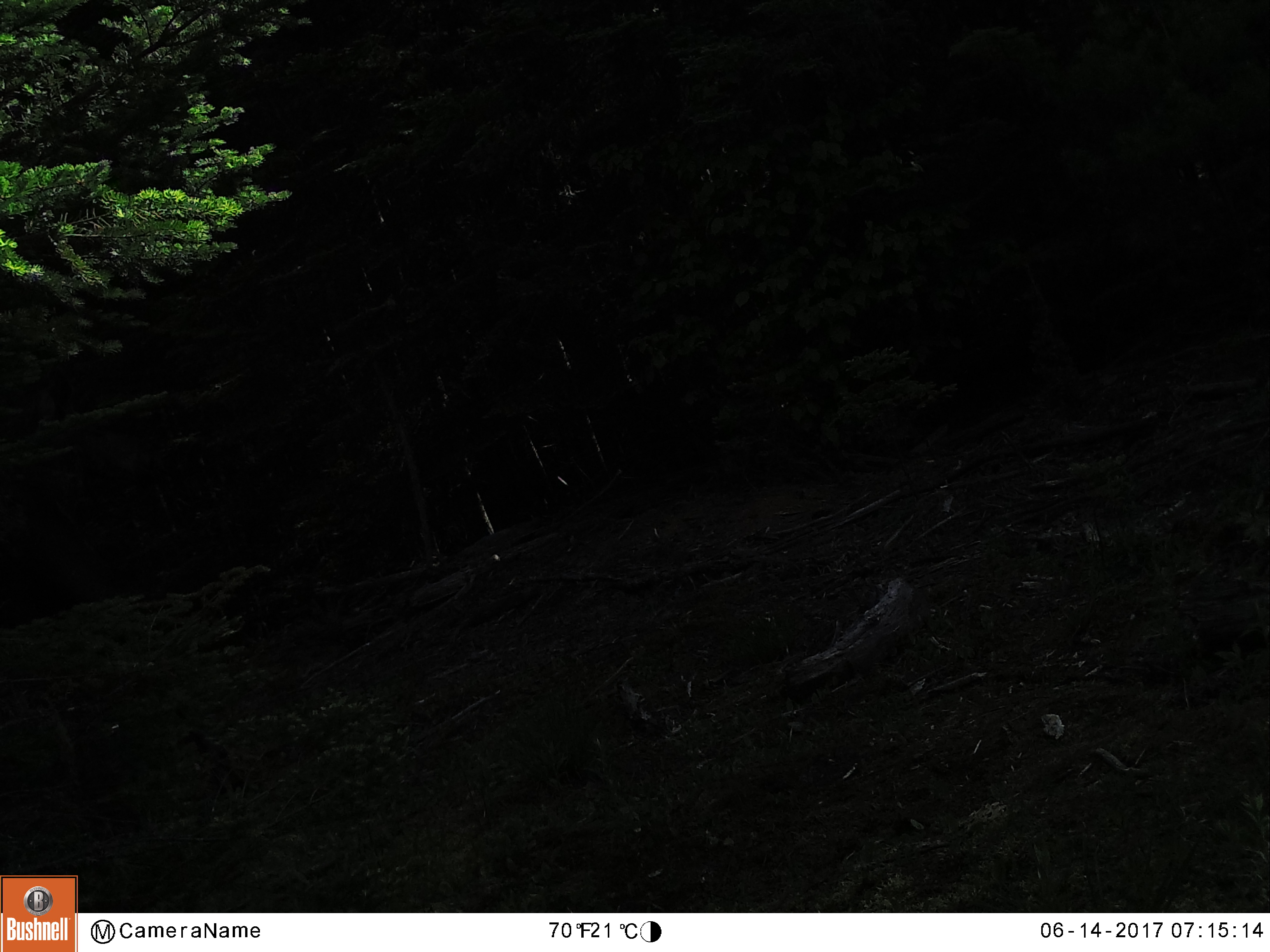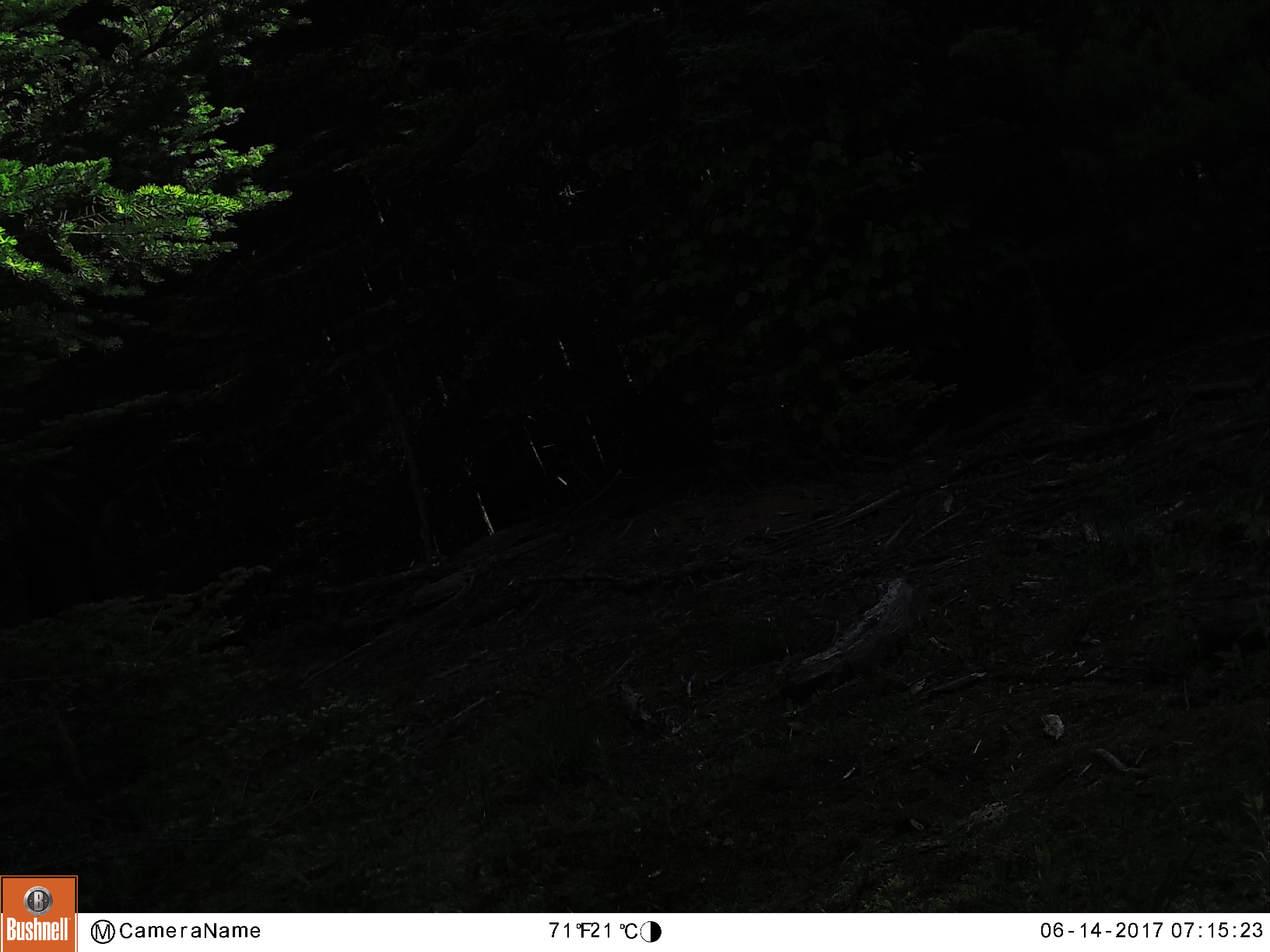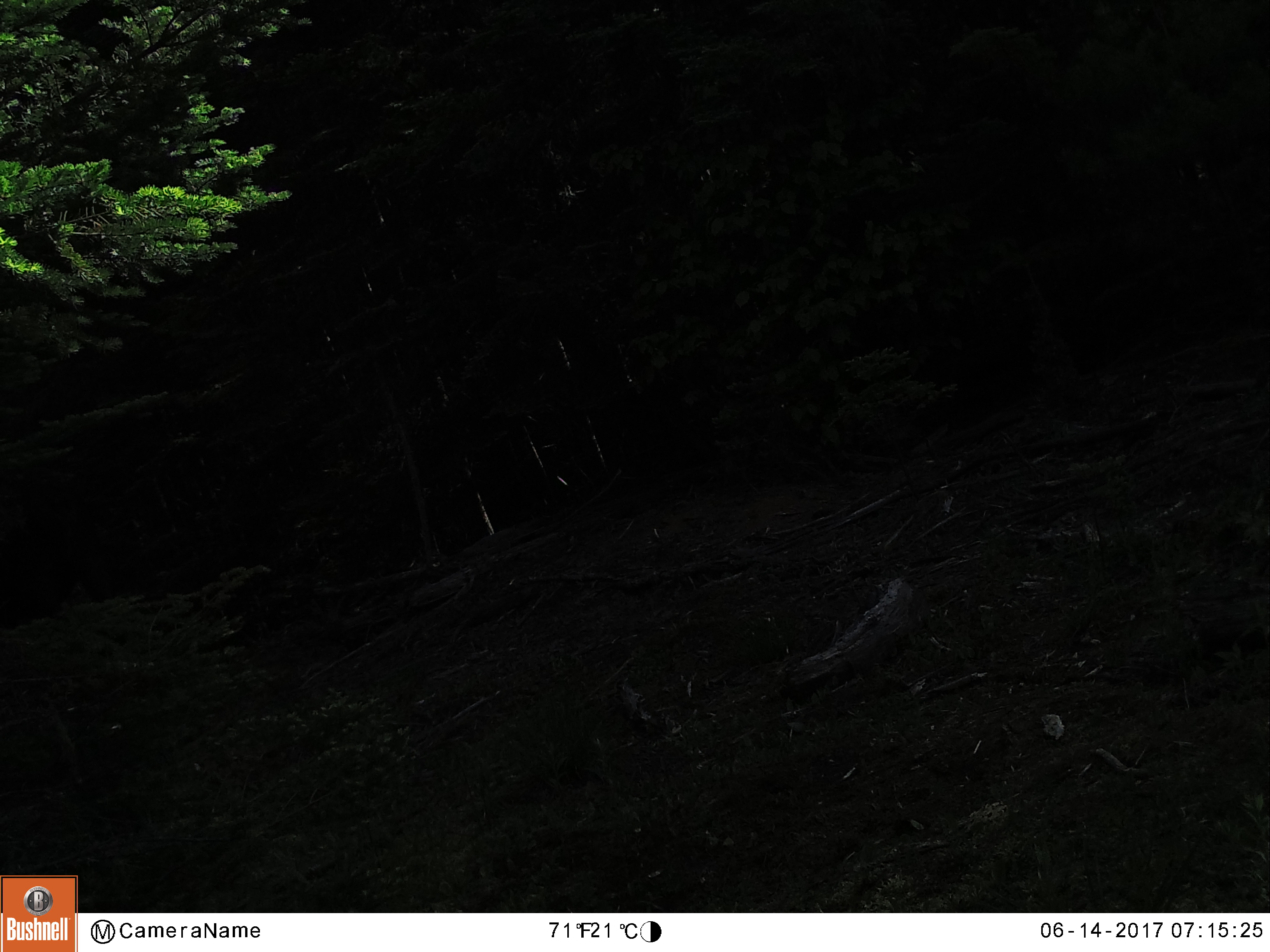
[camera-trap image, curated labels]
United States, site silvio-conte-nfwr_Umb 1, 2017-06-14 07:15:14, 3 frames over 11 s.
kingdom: Animalia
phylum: Chordata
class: Mammalia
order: Artiodactyla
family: Cervidae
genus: Alces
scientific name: Alces alces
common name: moose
Moose (Alces alces).